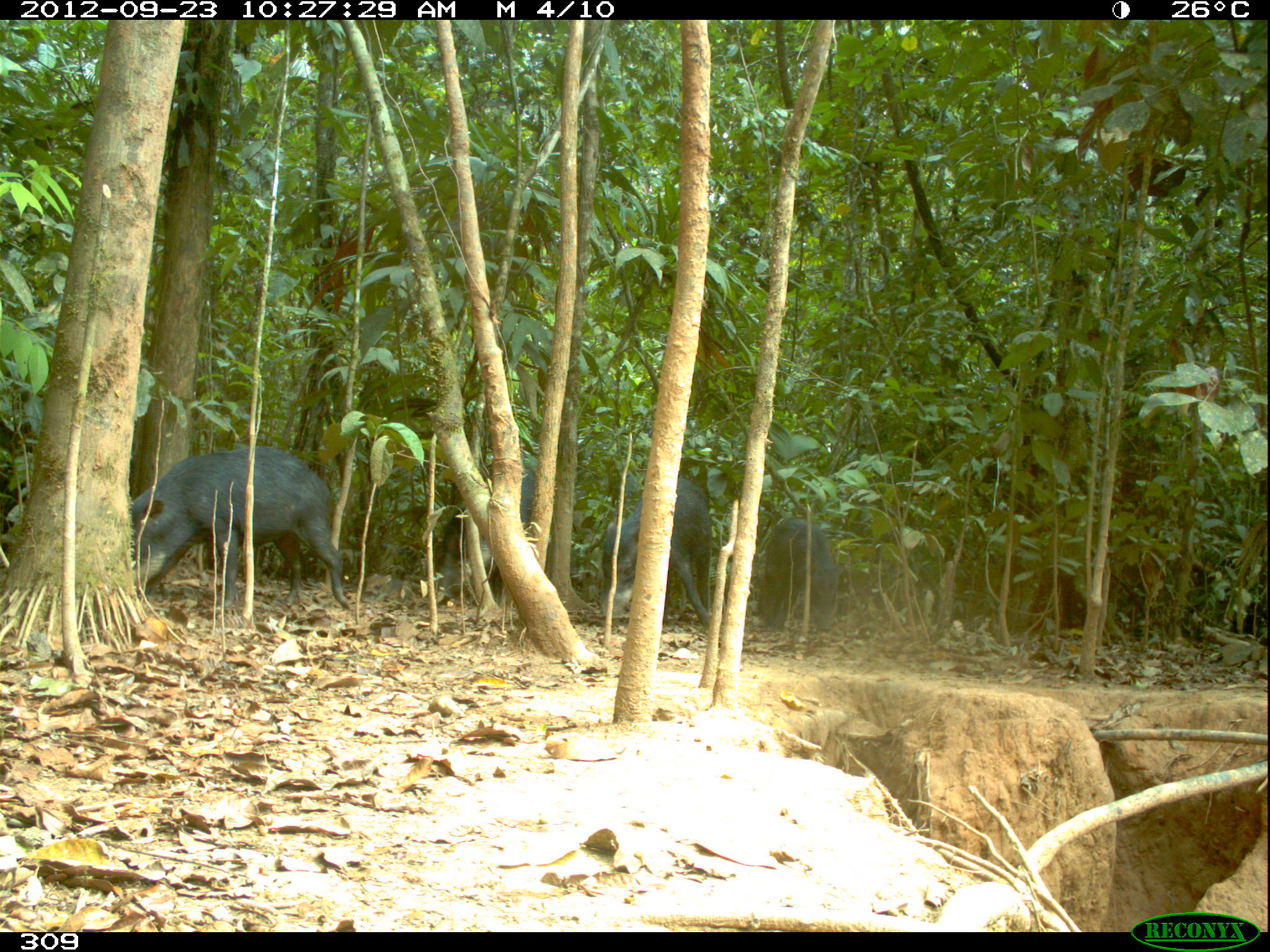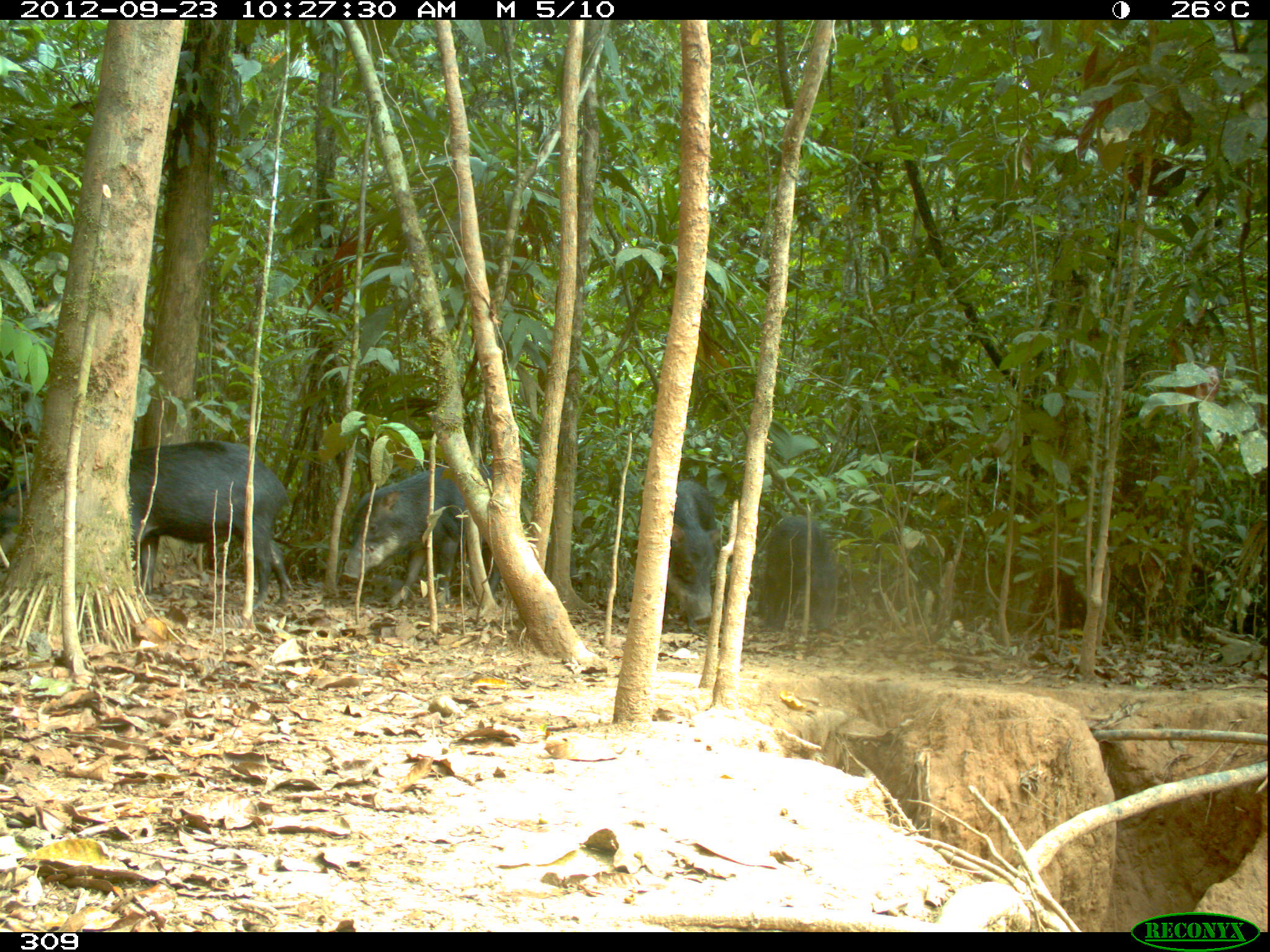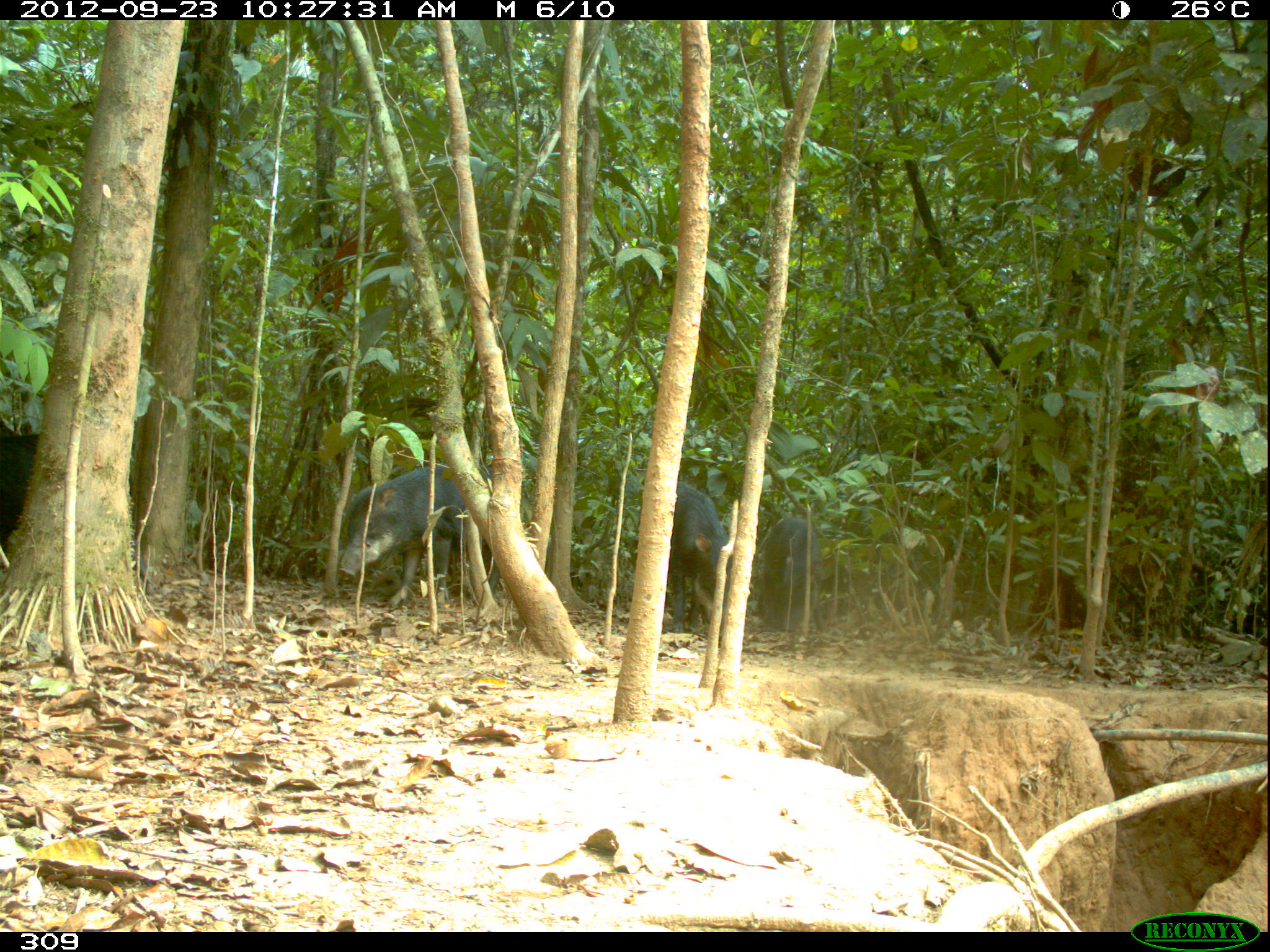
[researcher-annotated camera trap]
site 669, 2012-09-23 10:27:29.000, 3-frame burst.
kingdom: Animalia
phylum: Chordata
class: Mammalia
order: Artiodactyla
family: Tayassuidae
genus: Tayassu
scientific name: Tayassu pecari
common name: white-lipped peccary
Tayassu pecari (white-lipped peccary).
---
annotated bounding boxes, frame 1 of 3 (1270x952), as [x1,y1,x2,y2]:
tayassu pecari: [131,444,351,614]; [598,476,710,633]; [433,464,535,603]; [759,518,834,632]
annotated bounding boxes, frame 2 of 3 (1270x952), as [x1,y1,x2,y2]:
tayassu pecari: [128,440,293,611]; [343,462,500,606]; [631,479,719,632]; [757,516,842,633]; [0,477,26,558]; [545,541,583,588]